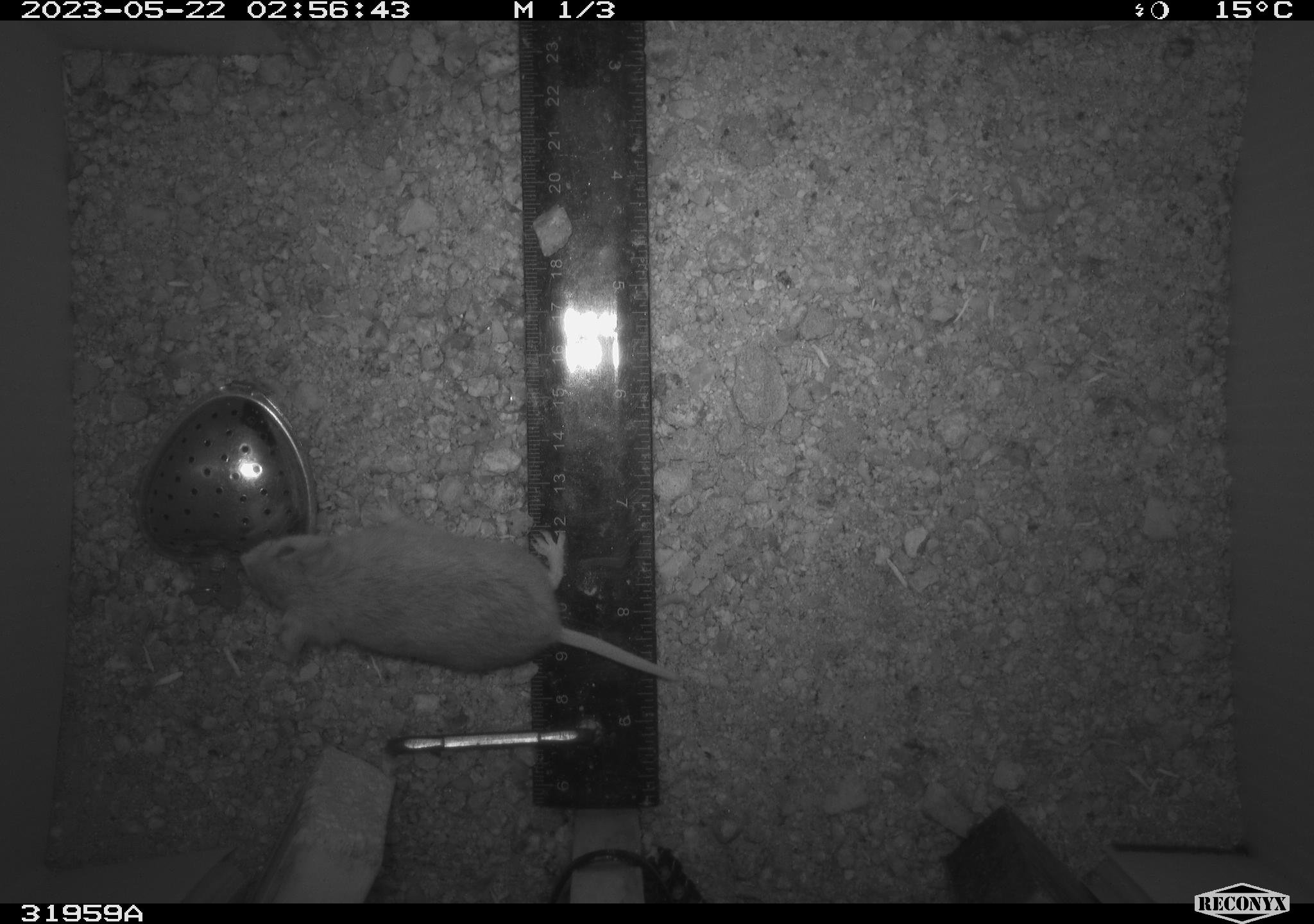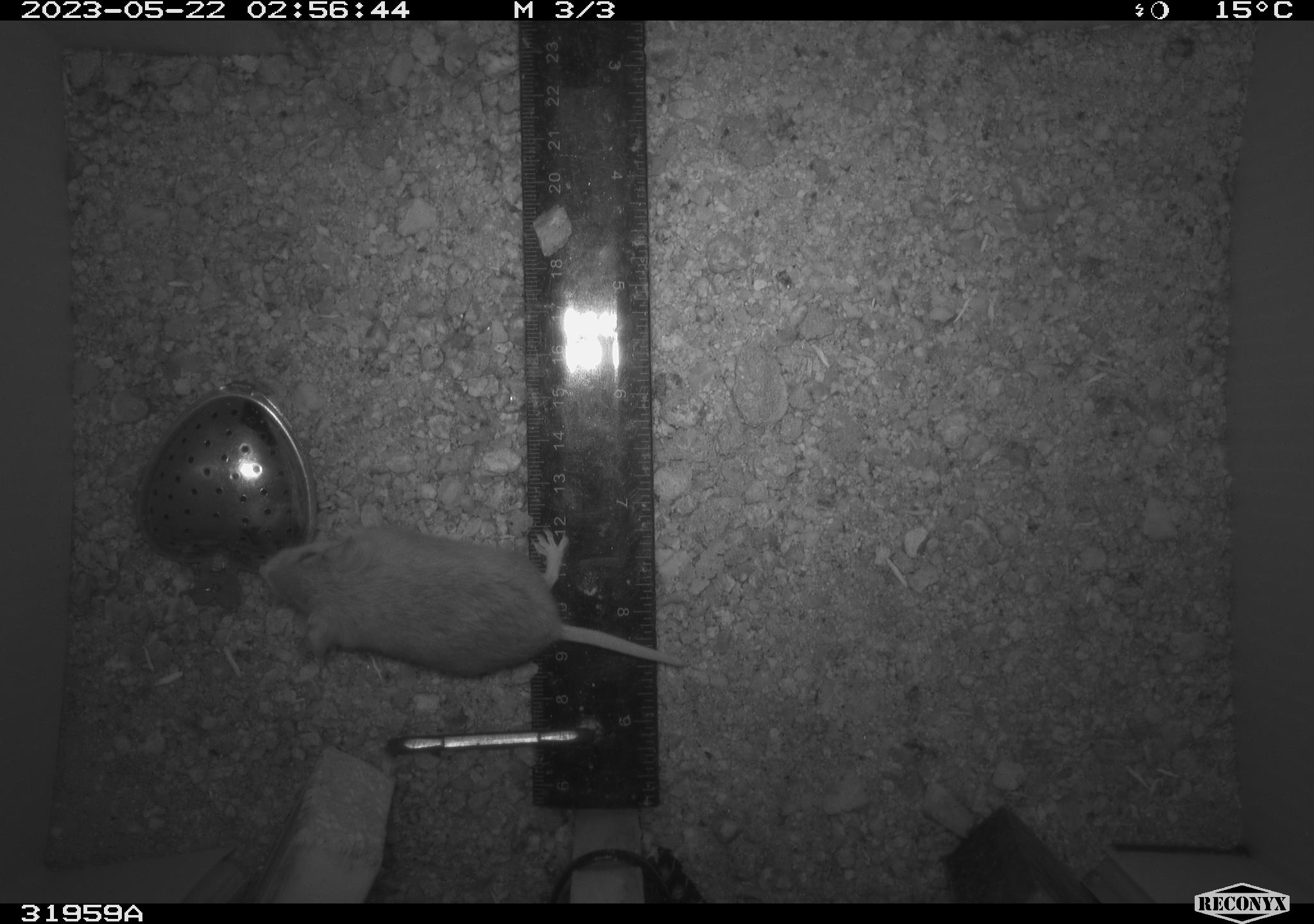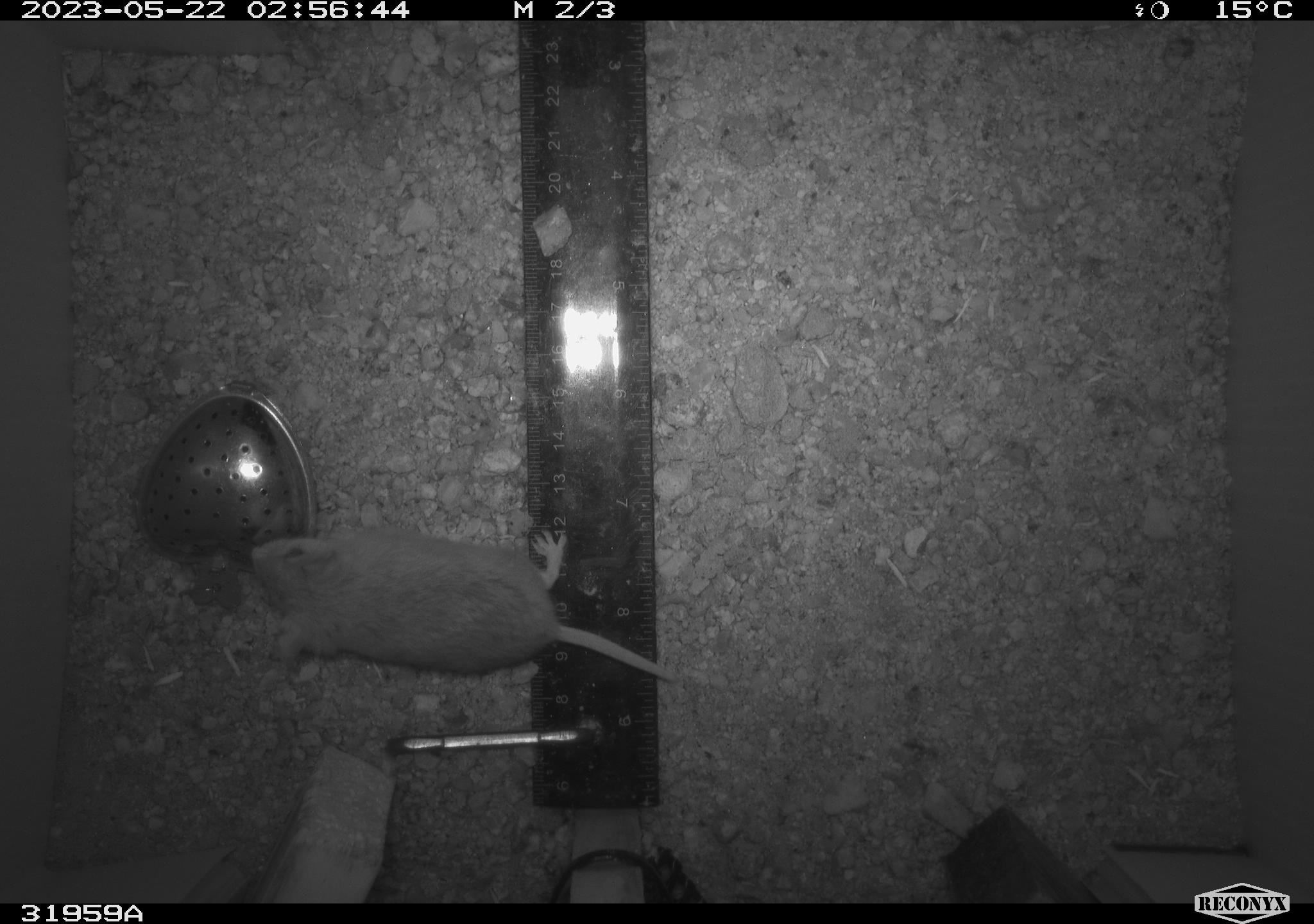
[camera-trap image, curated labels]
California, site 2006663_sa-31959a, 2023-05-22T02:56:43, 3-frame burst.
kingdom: Animalia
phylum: Chordata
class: Mammalia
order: Rodentia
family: Cricetidae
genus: Peromyscus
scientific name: Peromyscus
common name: deer mice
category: peromyscus species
Peromyscus species (deer mice) (Peromyscus).